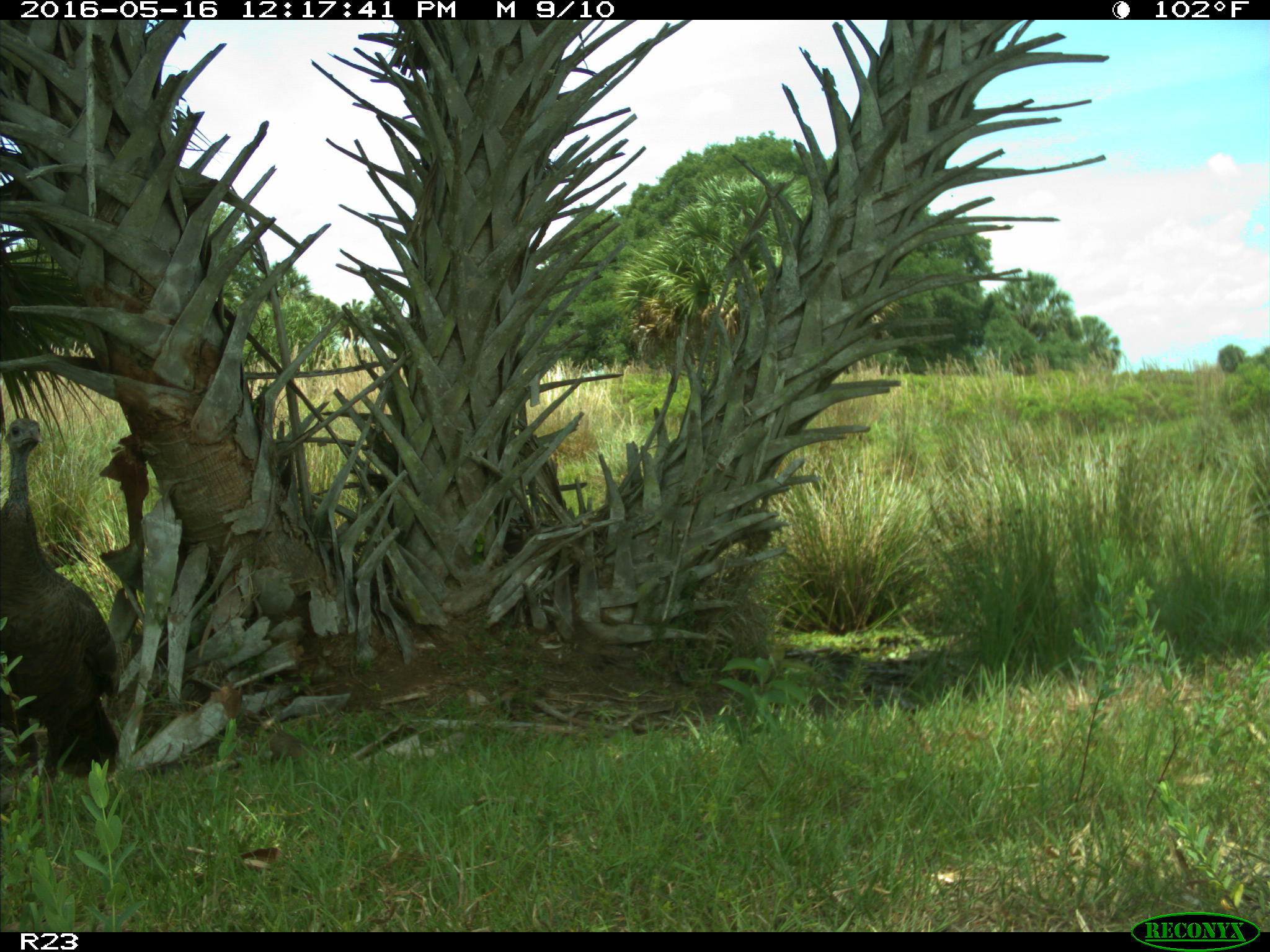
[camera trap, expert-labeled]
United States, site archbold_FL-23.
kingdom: Animalia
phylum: Chordata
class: Aves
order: Galliformes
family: Phasianidae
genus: Meleagris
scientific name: Meleagris gallopavo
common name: wild turkey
Meleagris gallopavo (wild turkey).